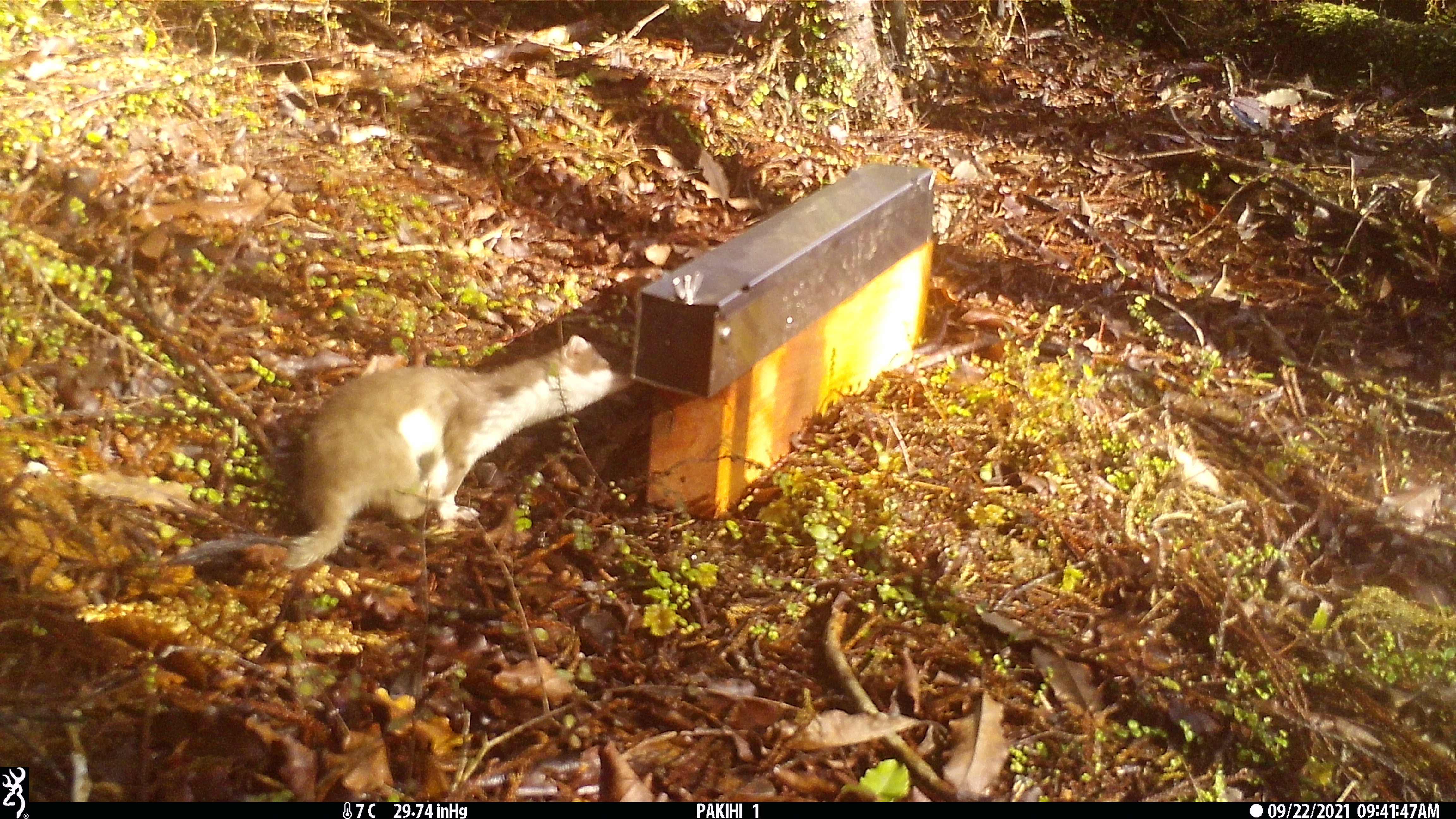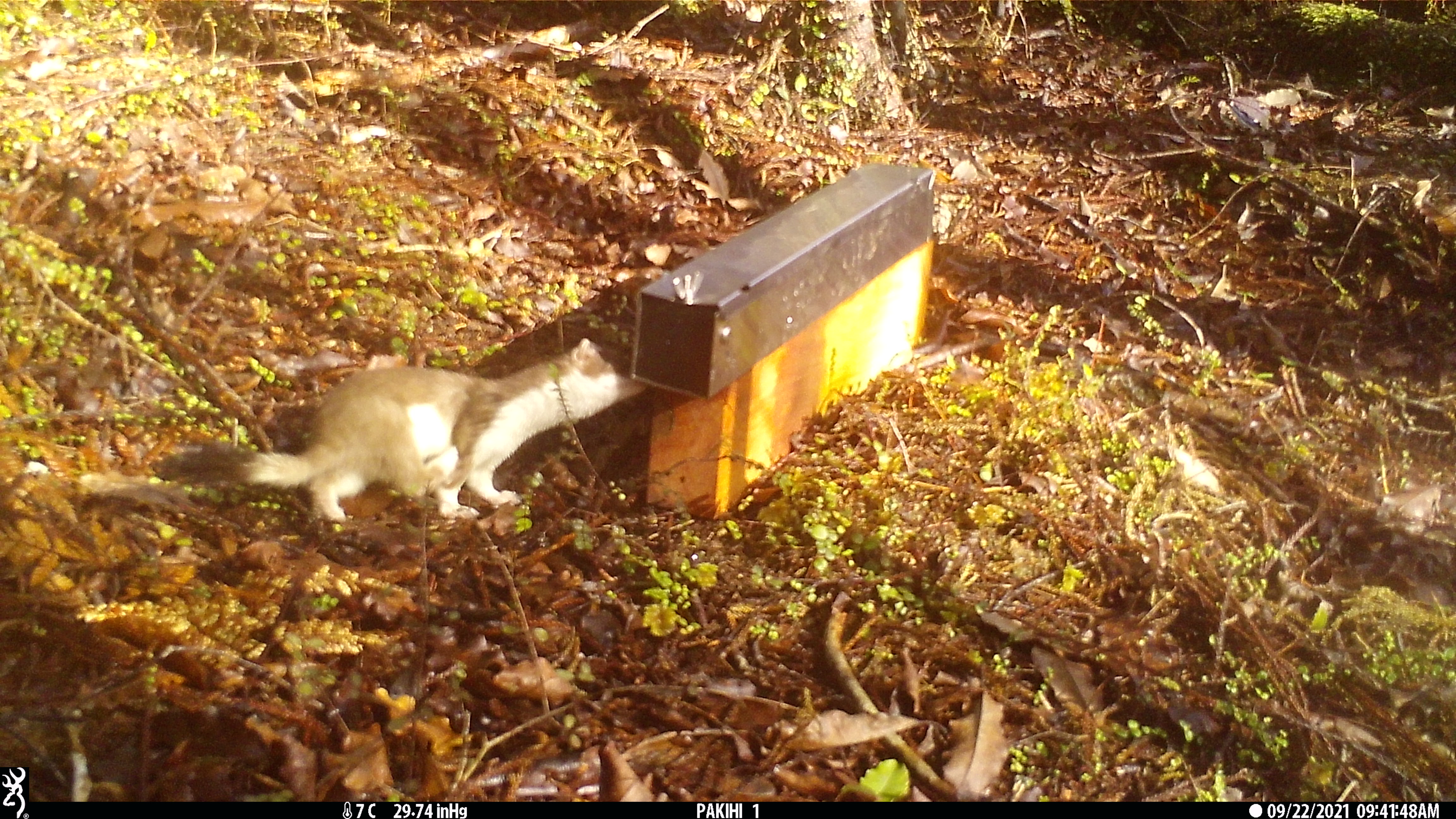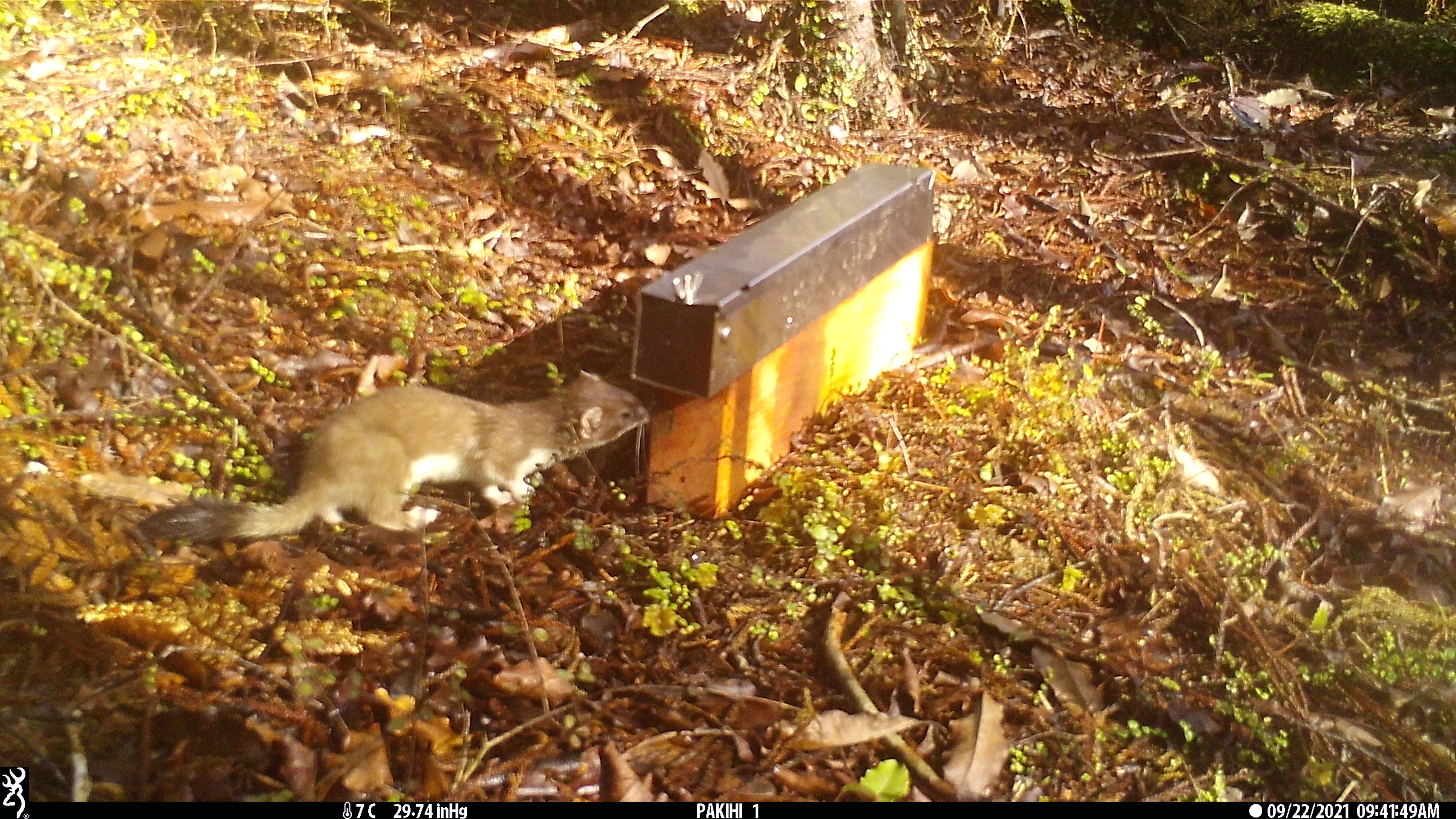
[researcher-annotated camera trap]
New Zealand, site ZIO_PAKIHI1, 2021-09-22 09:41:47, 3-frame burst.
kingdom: Animalia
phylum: Chordata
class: Mammalia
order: Carnivora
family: Mustelidae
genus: Mustela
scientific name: Mustela erminea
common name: stoat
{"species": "stoat (Mustela erminea)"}